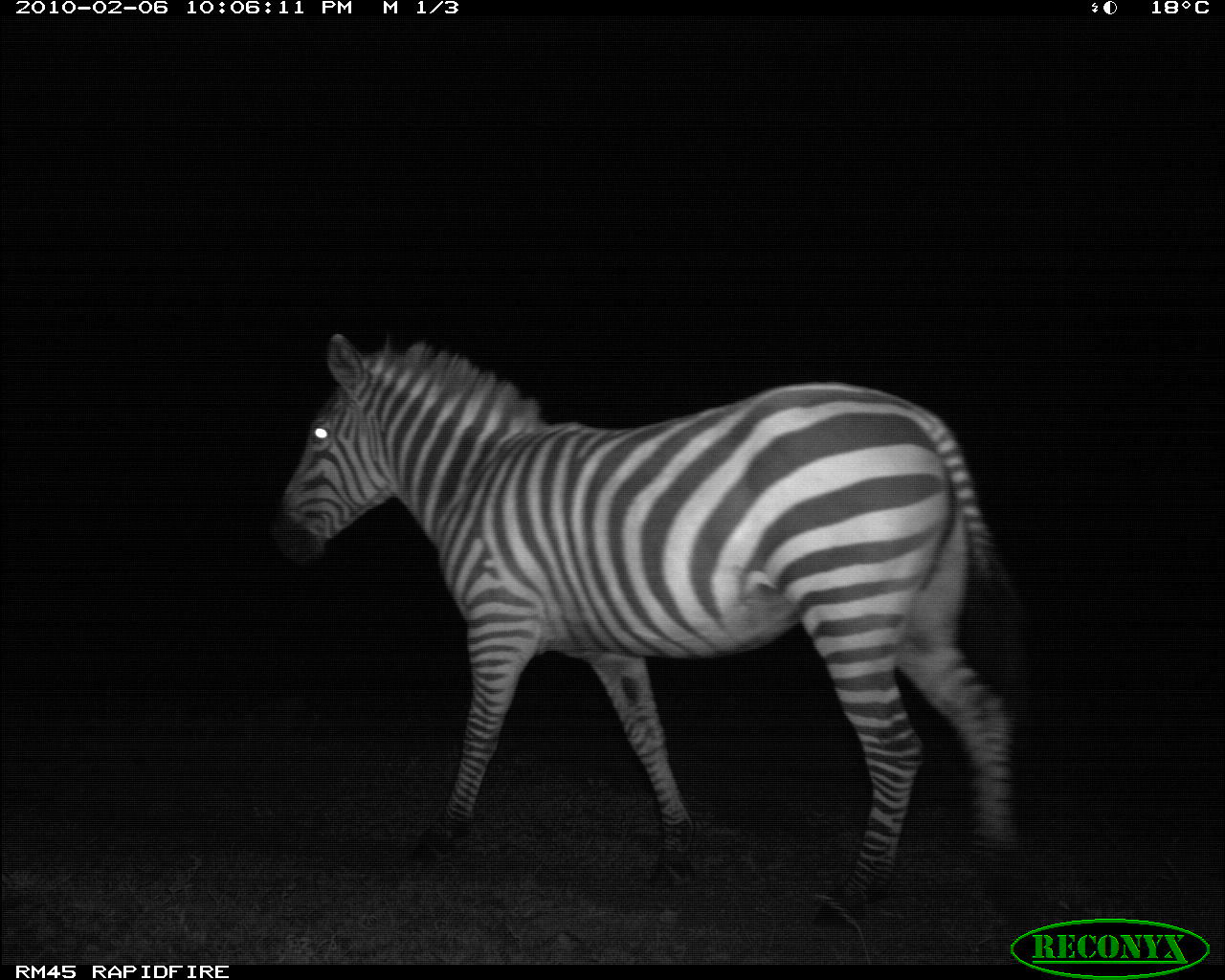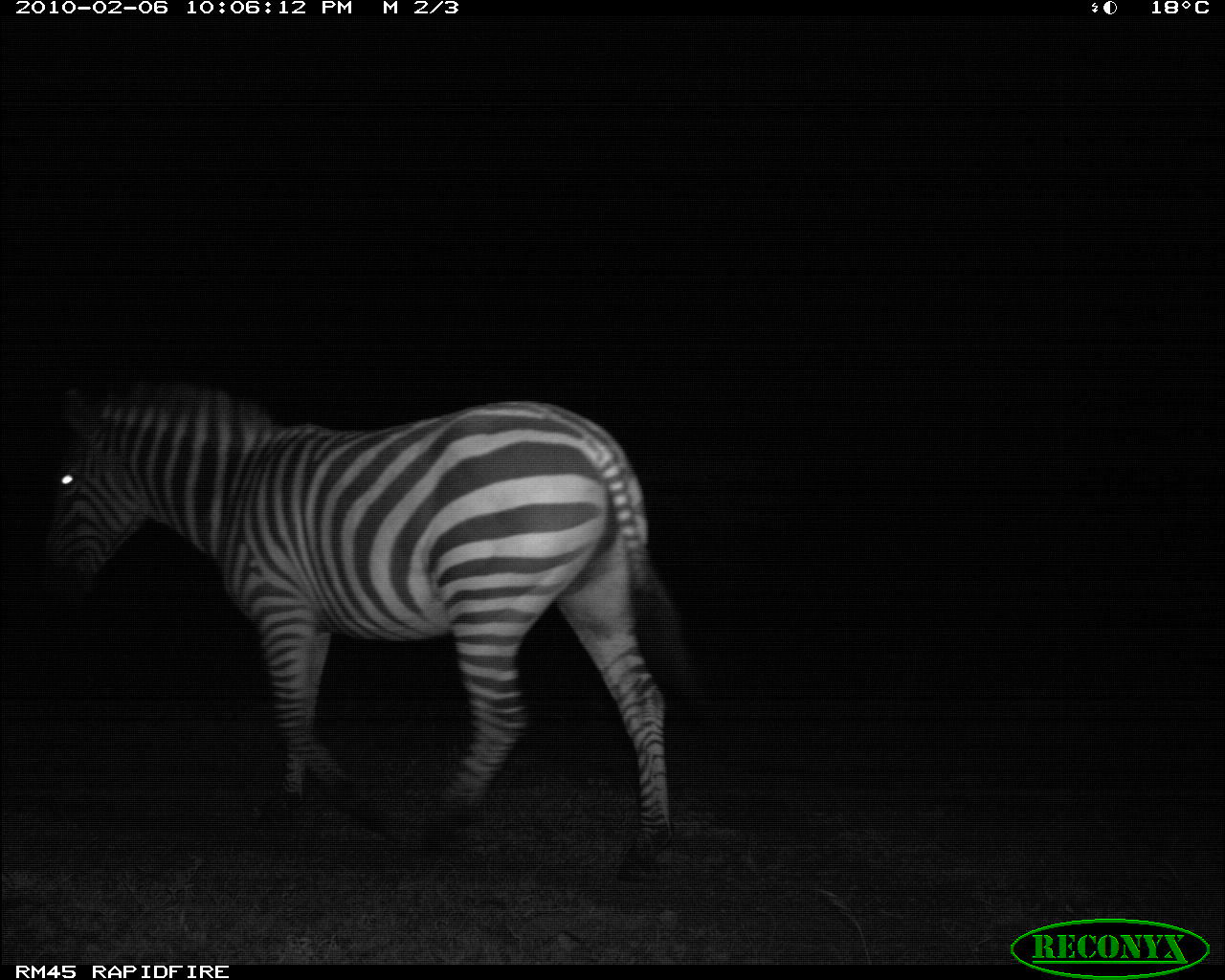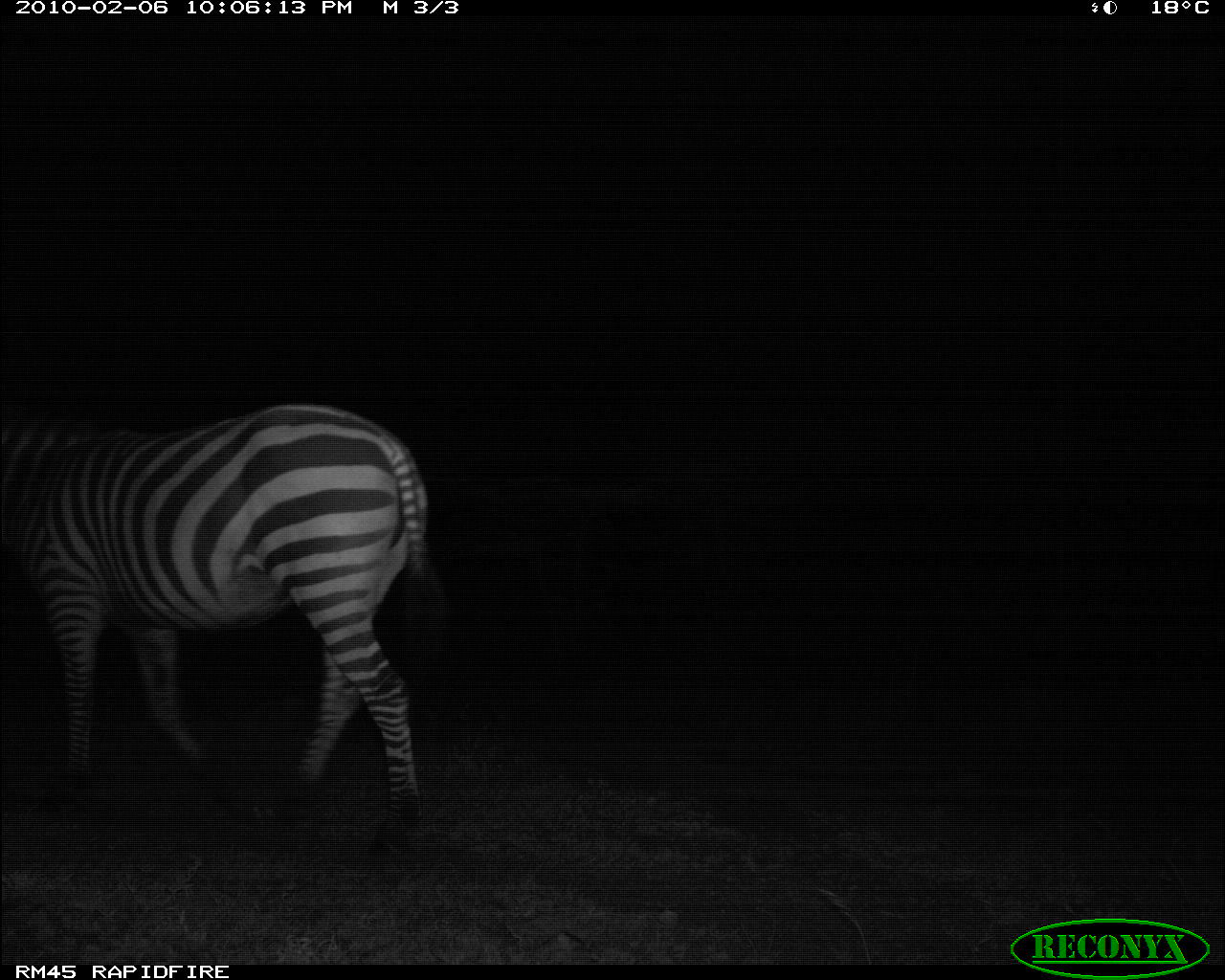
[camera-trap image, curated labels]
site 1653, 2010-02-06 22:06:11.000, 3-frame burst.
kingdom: Animalia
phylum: Chordata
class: Mammalia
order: Perissodactyla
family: Equidae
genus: Equus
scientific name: Equus quagga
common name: plains zebra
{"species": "Equus quagga (plains zebra)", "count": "1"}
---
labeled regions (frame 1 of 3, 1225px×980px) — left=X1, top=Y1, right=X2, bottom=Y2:
equus quagga: left=271, top=334, right=1032, bottom=927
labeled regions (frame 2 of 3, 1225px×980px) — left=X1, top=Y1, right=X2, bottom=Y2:
equus quagga: left=39, top=377, right=699, bottom=873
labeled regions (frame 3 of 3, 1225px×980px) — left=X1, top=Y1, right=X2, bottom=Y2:
equus quagga: left=0, top=405, right=429, bottom=873